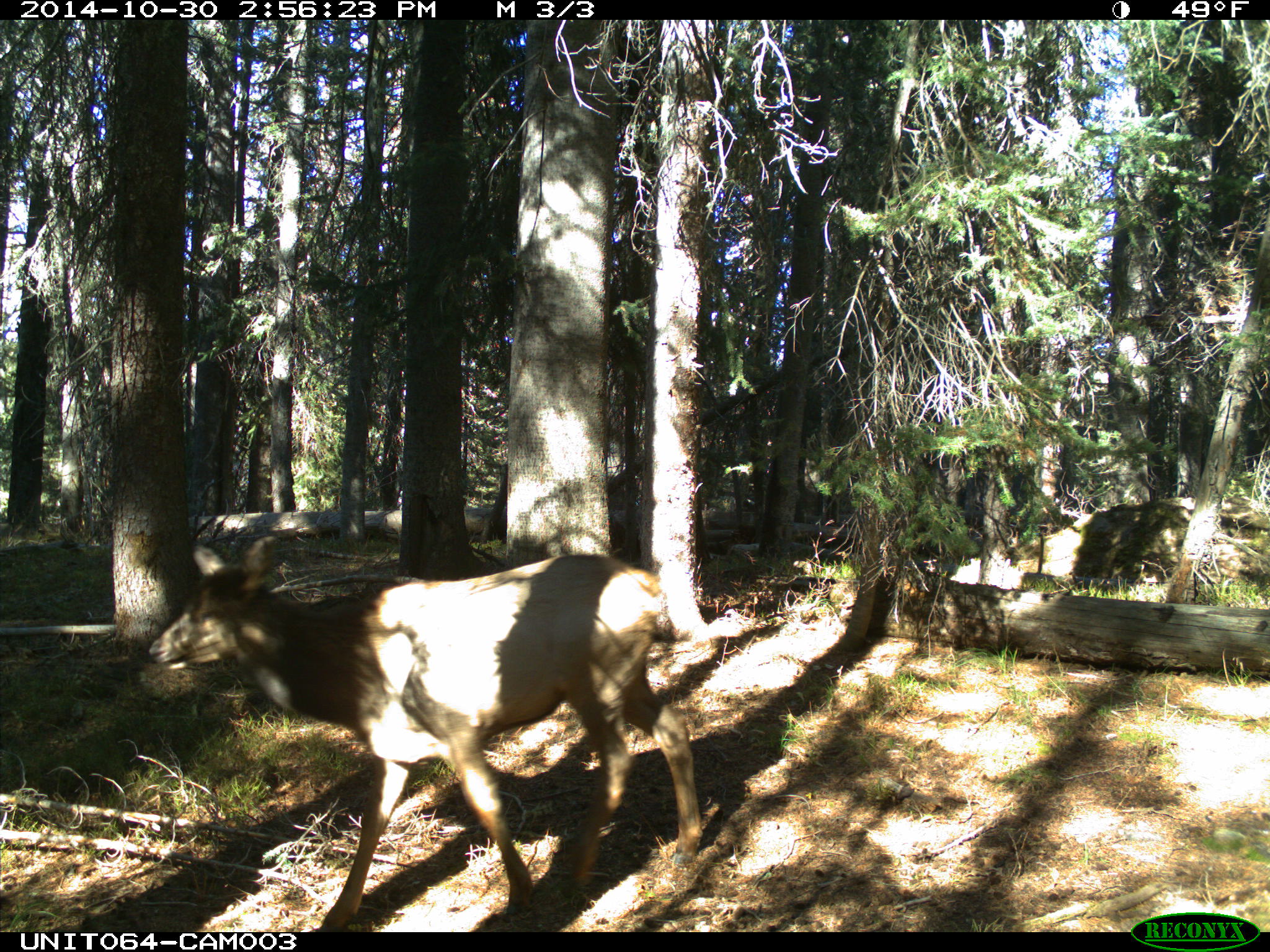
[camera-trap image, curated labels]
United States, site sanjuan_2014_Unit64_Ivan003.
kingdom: Animalia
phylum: Chordata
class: Mammalia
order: Artiodactyla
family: Cervidae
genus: Cervus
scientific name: Cervus elaphus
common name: red deer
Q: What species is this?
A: Cervus elaphus (red deer).